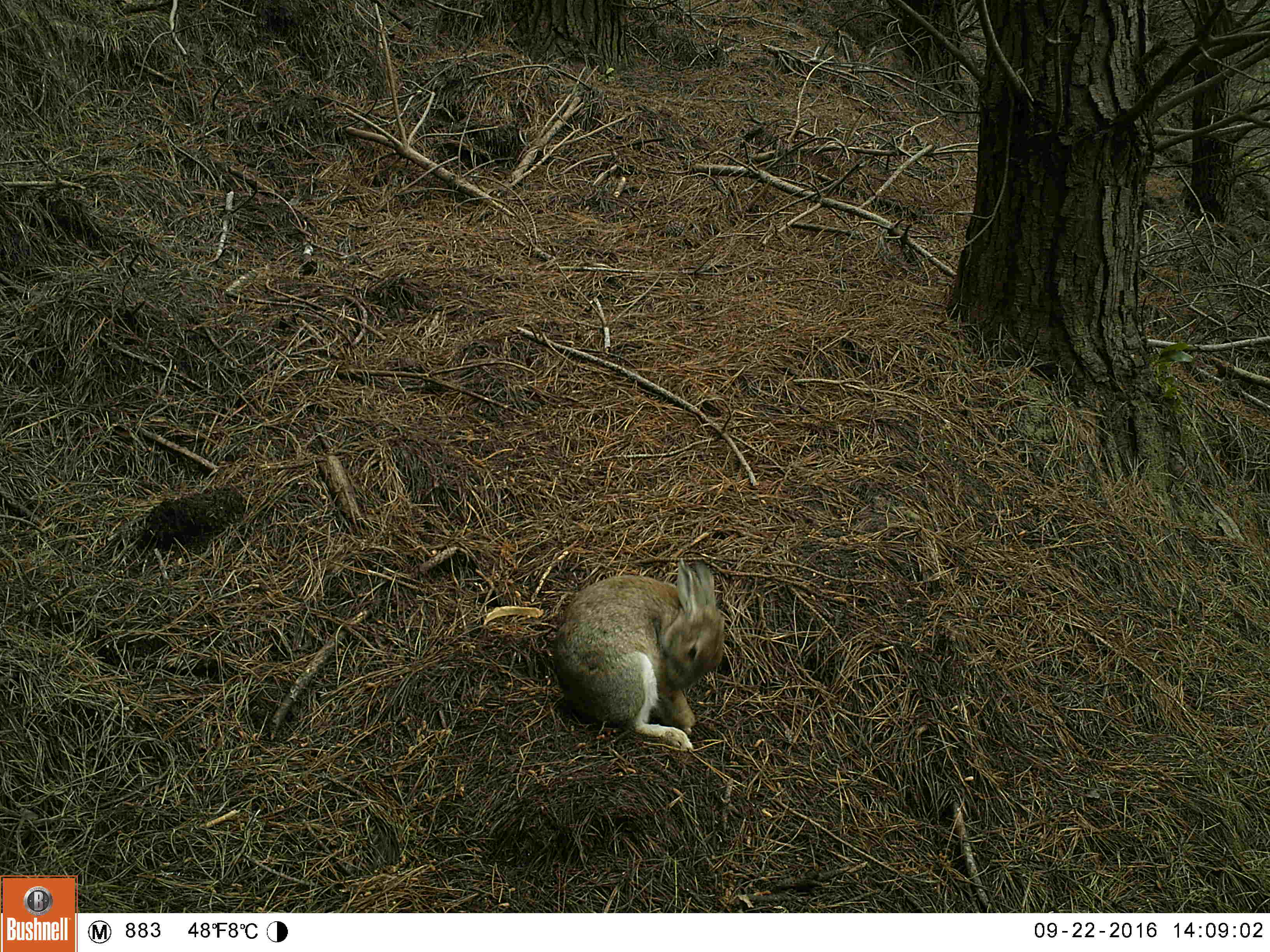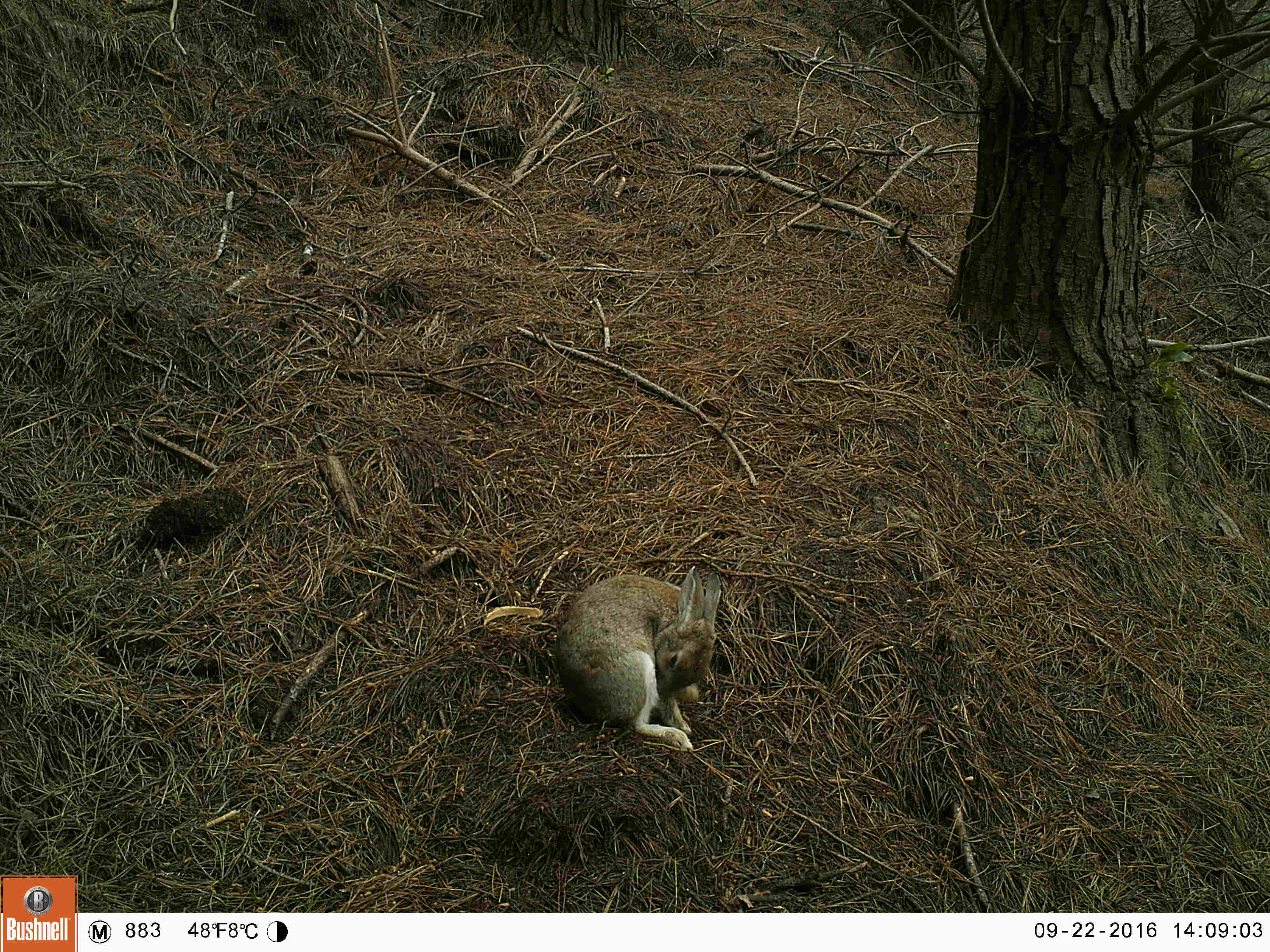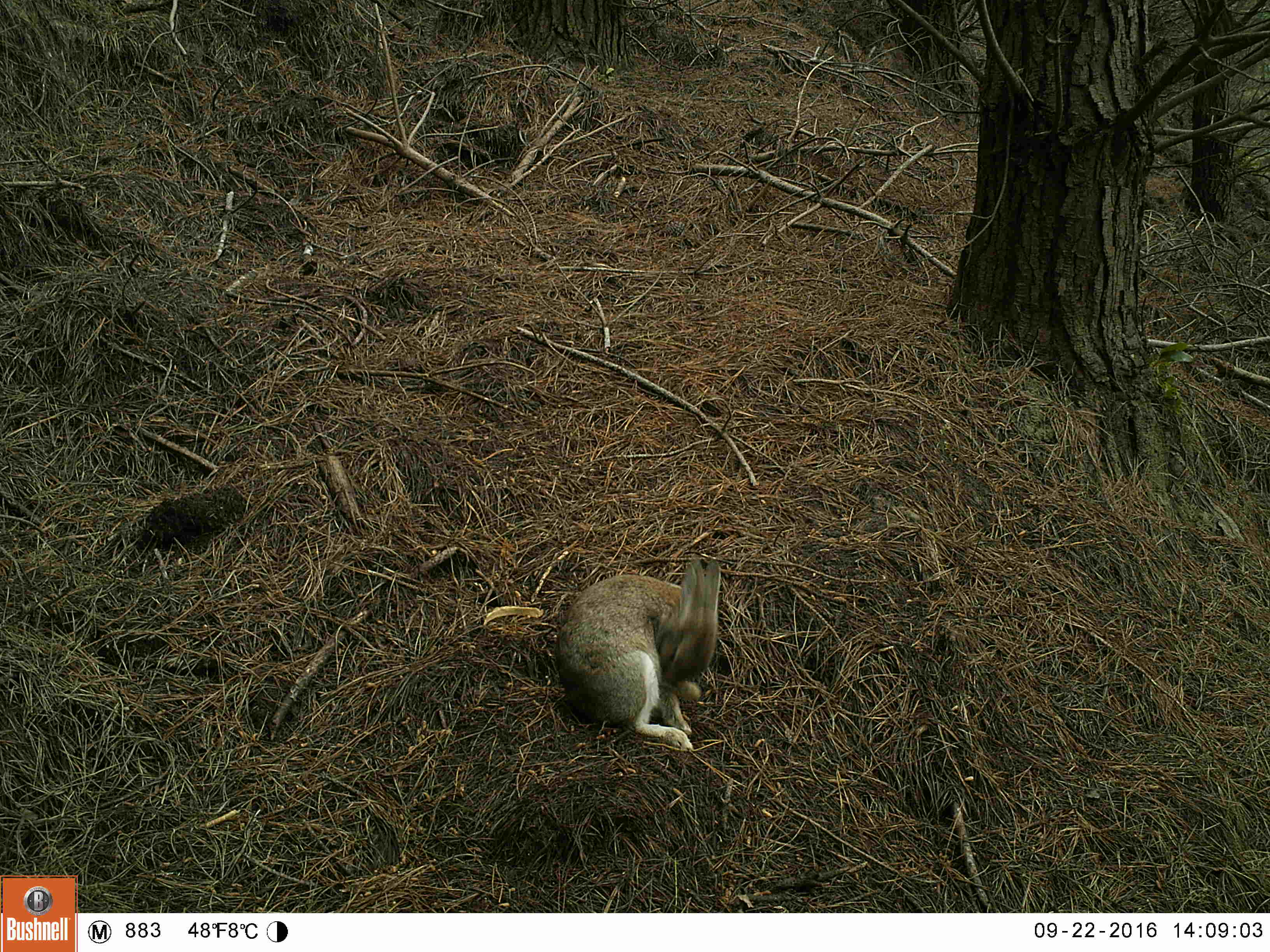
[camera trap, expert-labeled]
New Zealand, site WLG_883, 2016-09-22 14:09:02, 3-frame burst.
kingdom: Animalia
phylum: Chordata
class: Mammalia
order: Lagomorpha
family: Leporidae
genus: Oryctolagus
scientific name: Oryctolagus cuniculus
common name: european rabbit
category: rabbit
Rabbit (european rabbit) (Oryctolagus cuniculus).